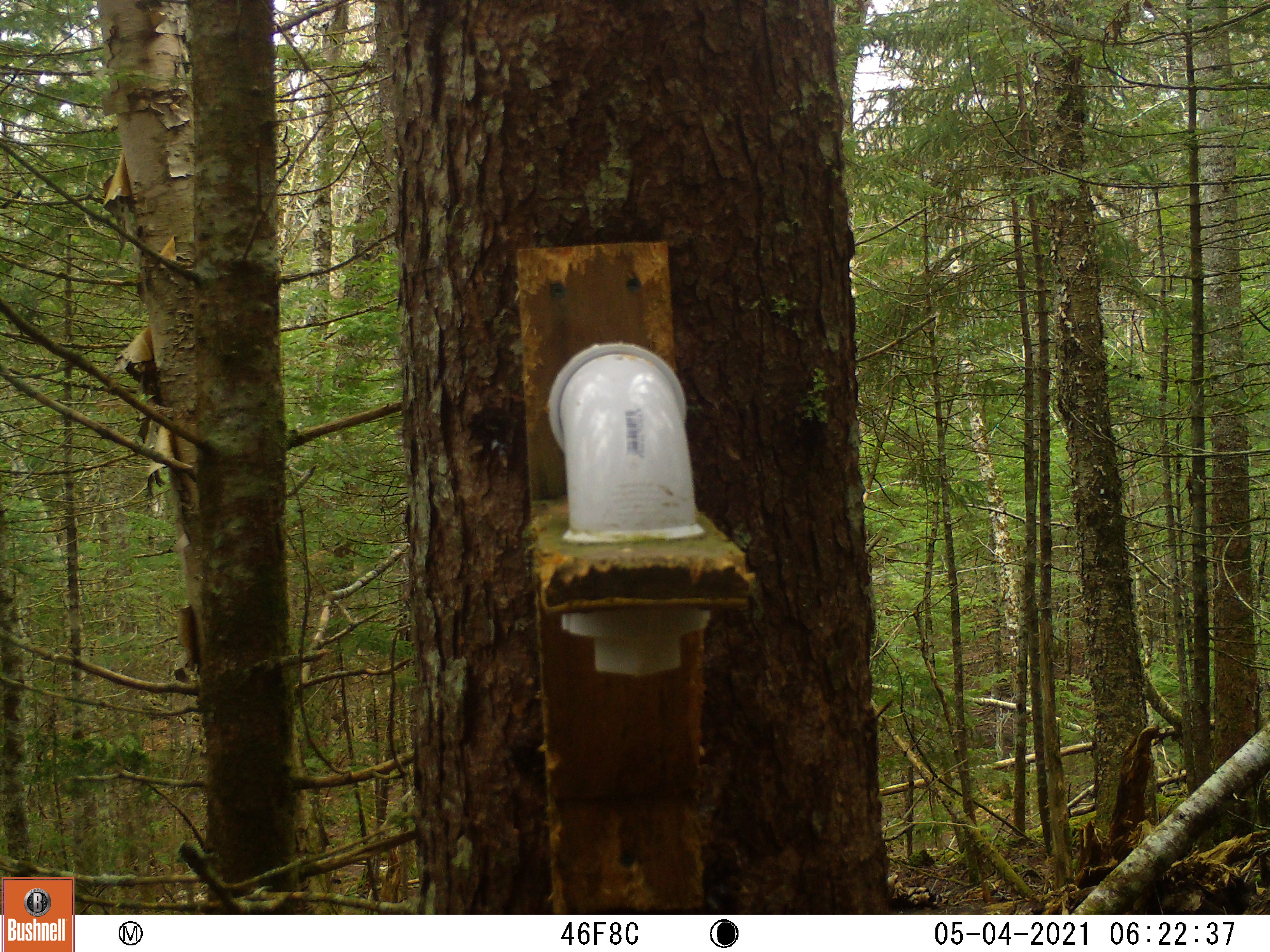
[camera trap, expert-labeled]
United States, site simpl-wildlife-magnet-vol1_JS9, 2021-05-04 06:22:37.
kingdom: Animalia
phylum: Chordata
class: Mammalia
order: Rodentia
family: Sciuridae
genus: Tamiasciurus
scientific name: Tamiasciurus hudsonicus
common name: red squirrel